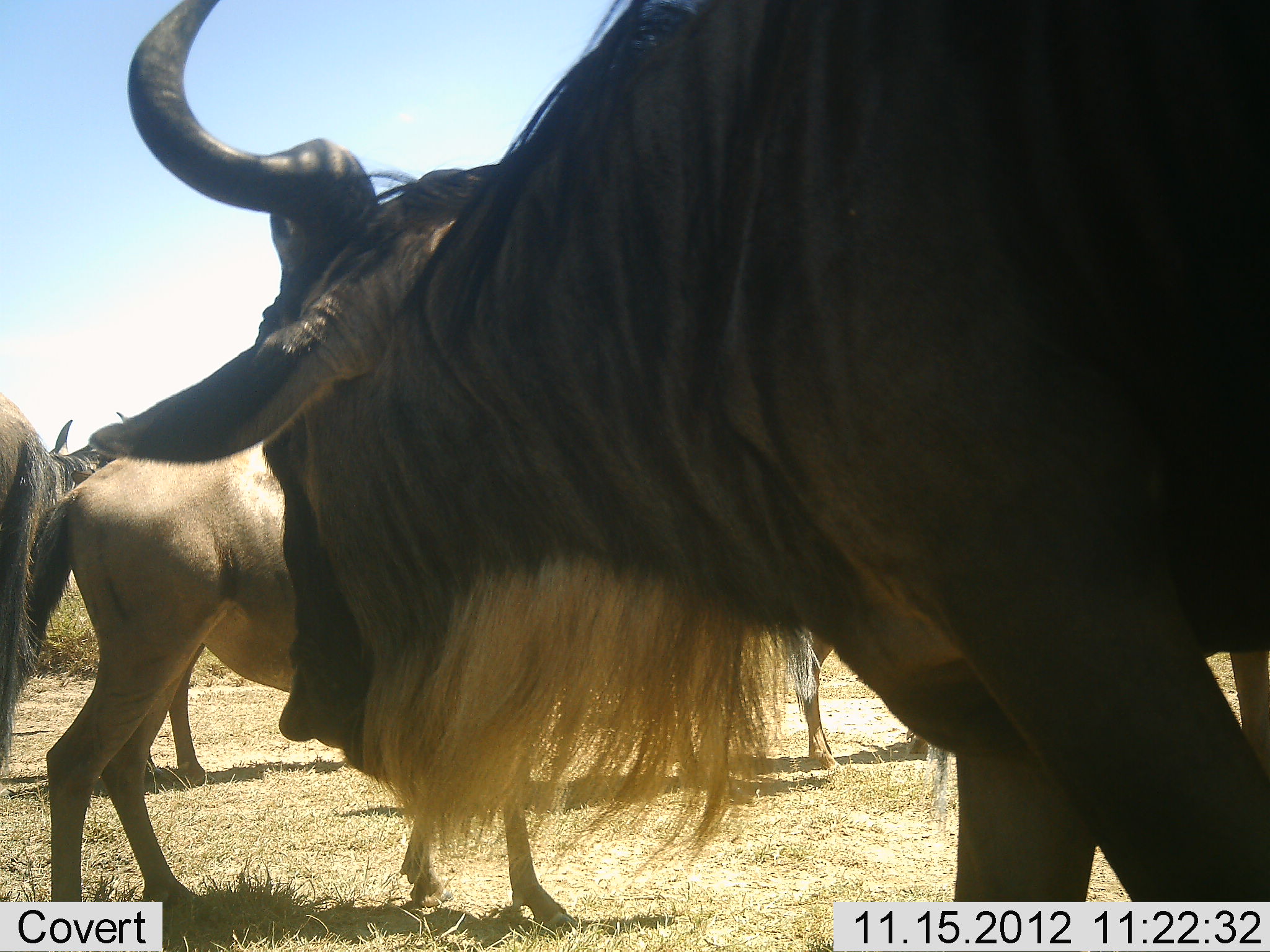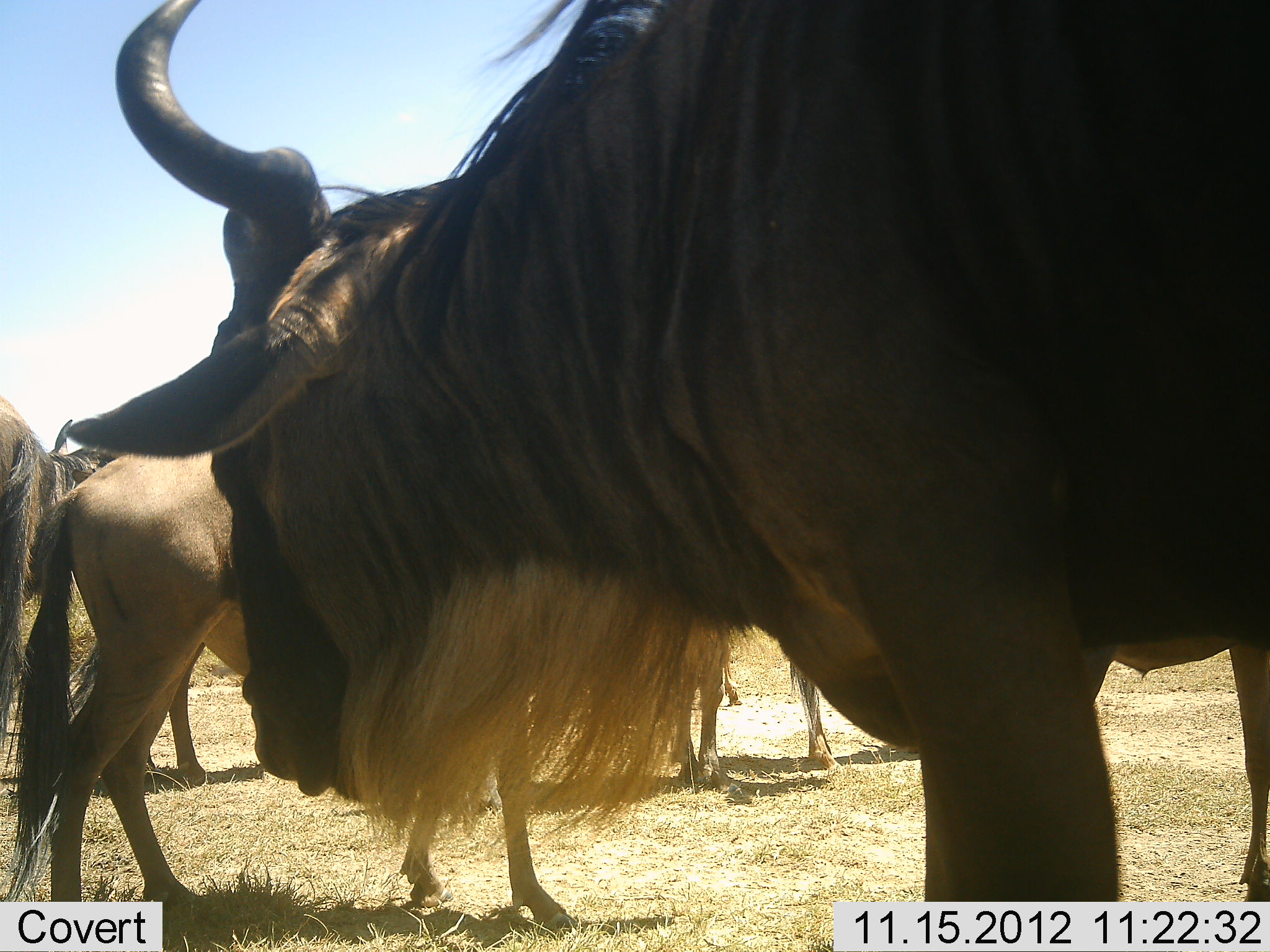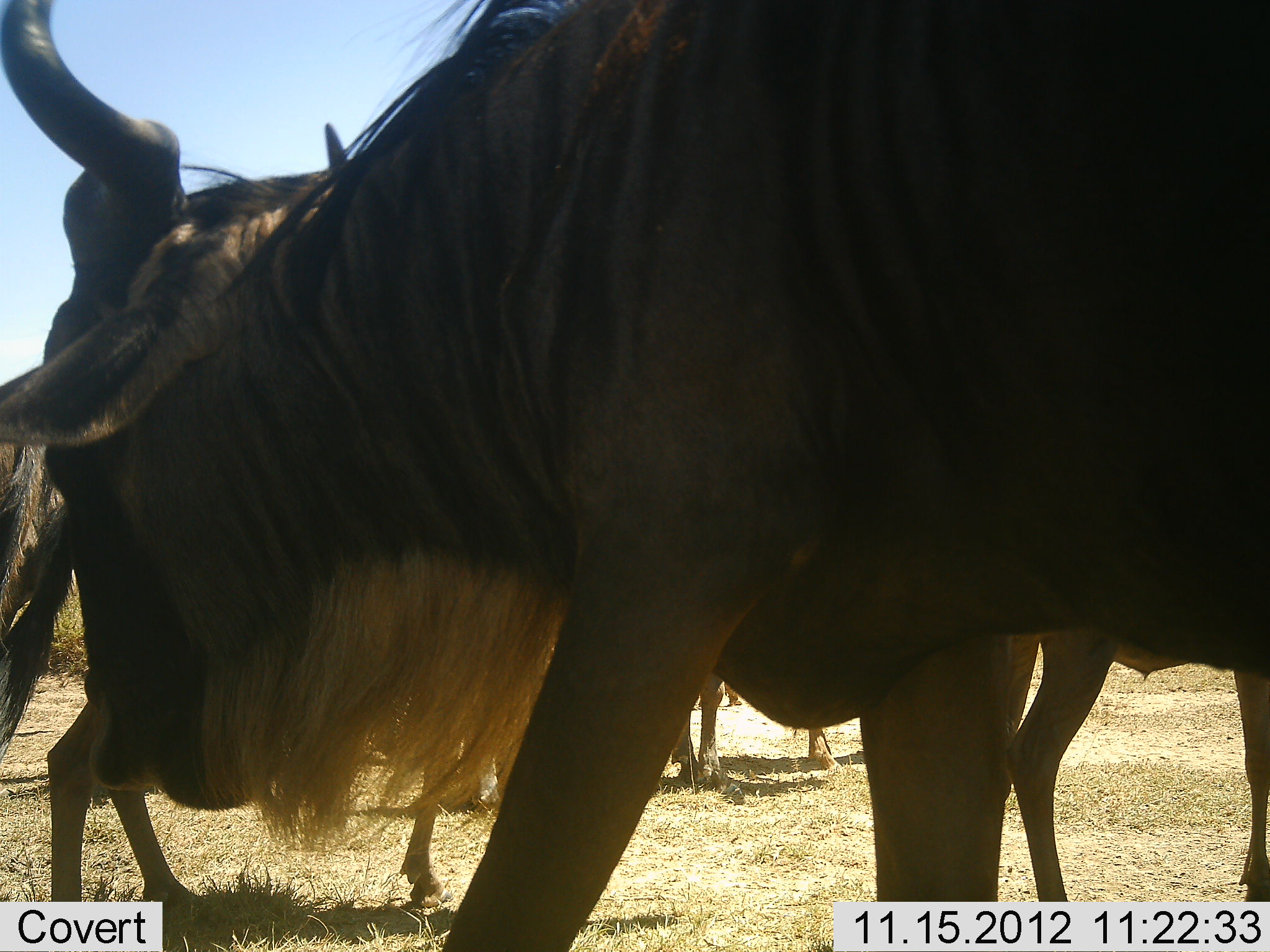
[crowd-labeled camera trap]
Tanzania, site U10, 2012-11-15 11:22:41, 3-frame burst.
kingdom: Animalia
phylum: Chordata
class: Mammalia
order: Artiodactyla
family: Bovidae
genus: Connochaetes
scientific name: Connochaetes taurinus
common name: blue wildebeest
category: wildebeest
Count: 5.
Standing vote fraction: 90%.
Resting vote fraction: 0%.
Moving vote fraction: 50%.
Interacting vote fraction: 10%.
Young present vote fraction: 0%.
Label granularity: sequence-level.